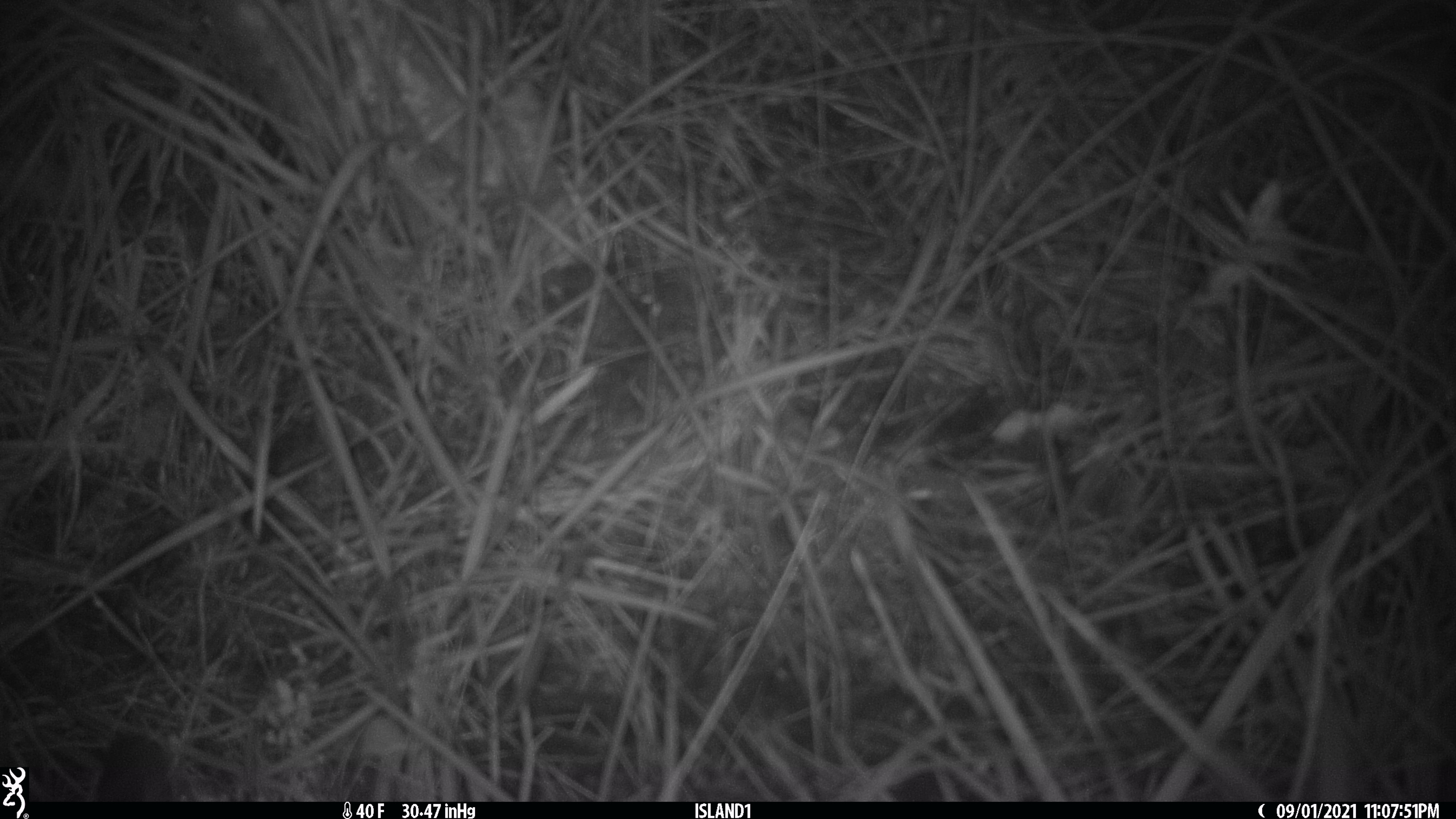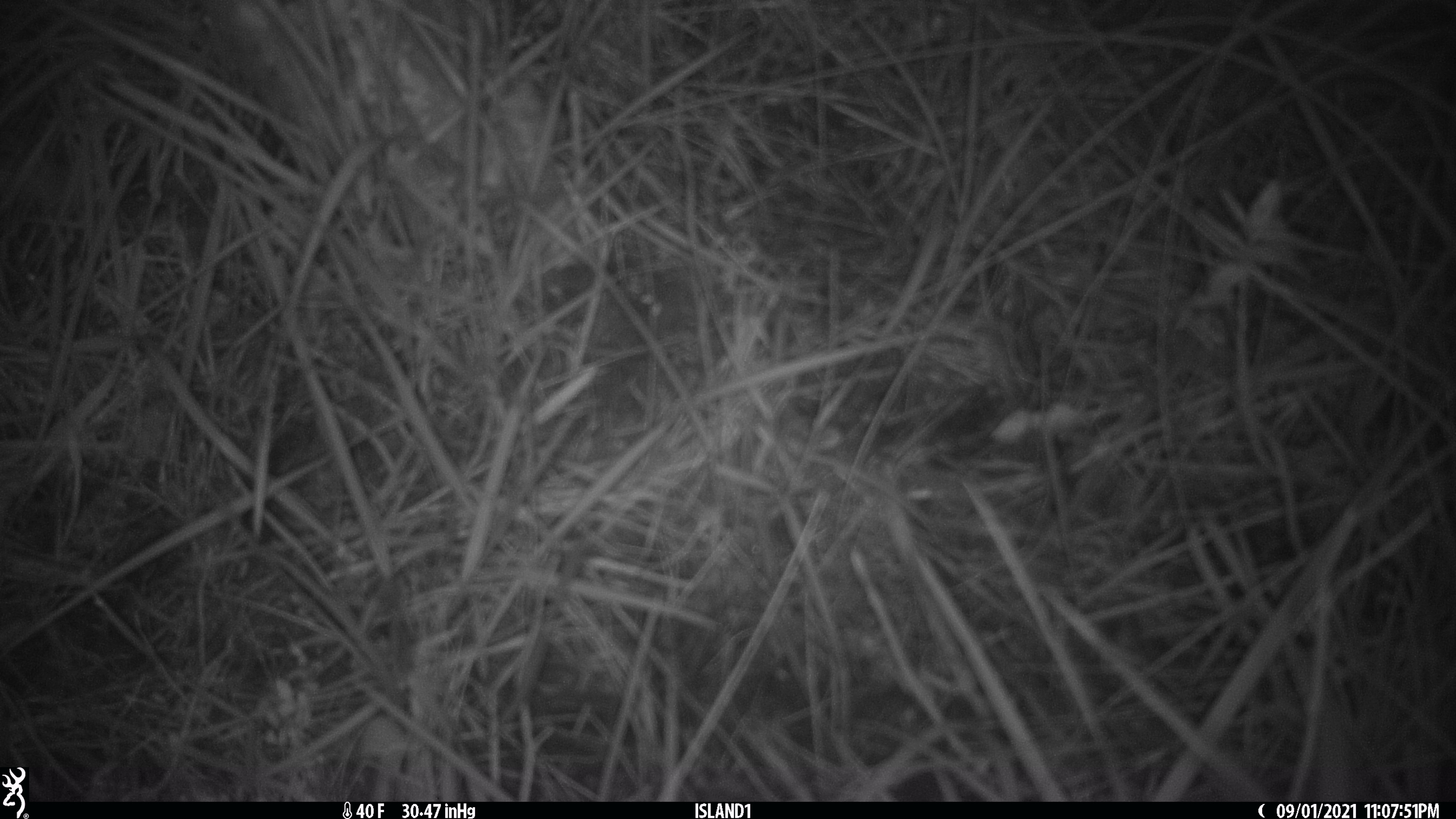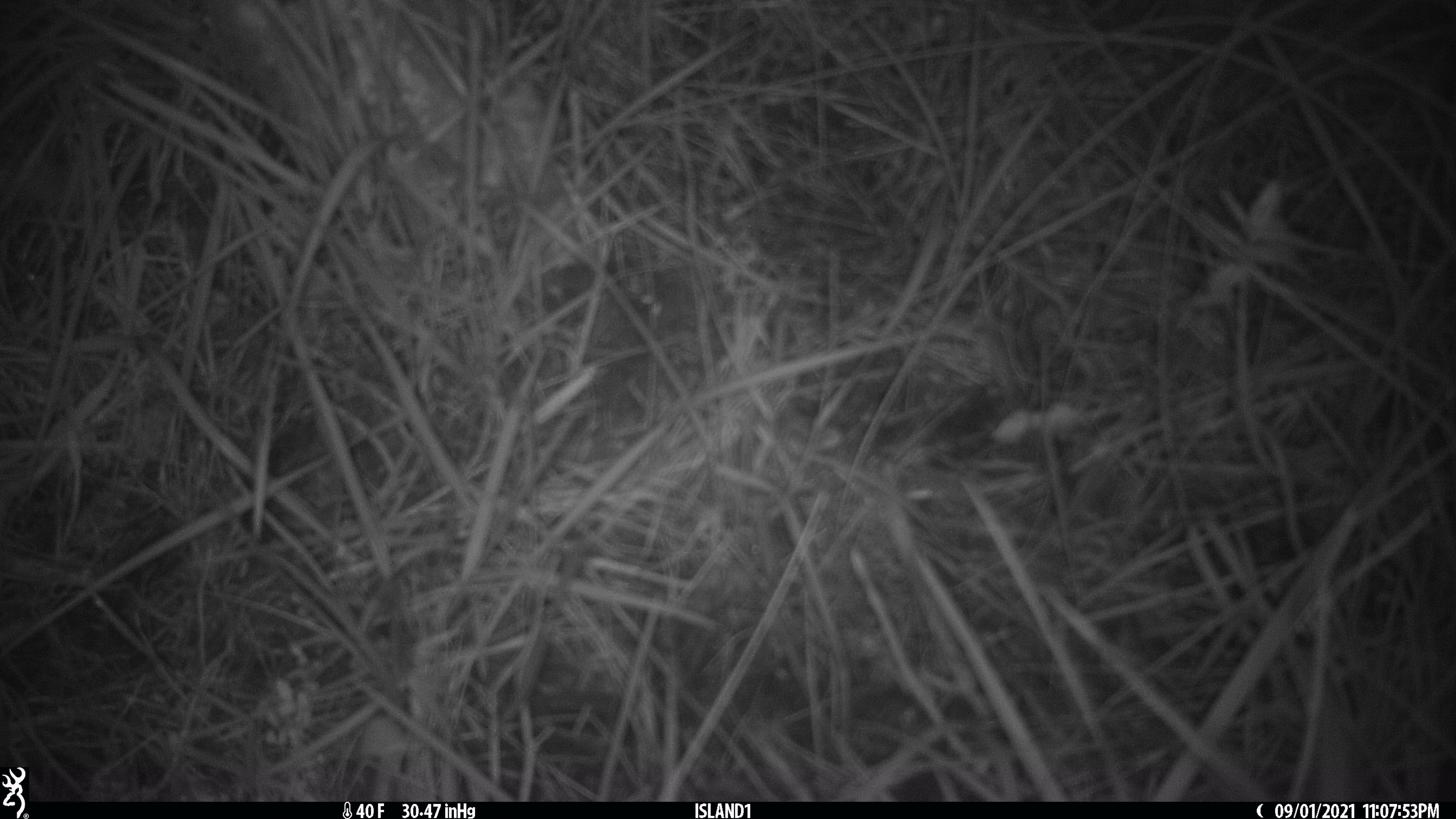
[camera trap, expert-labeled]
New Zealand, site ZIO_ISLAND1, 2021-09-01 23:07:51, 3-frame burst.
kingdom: Animalia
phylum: Chordata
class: Mammalia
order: Rodentia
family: Muridae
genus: Mus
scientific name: Mus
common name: mouse